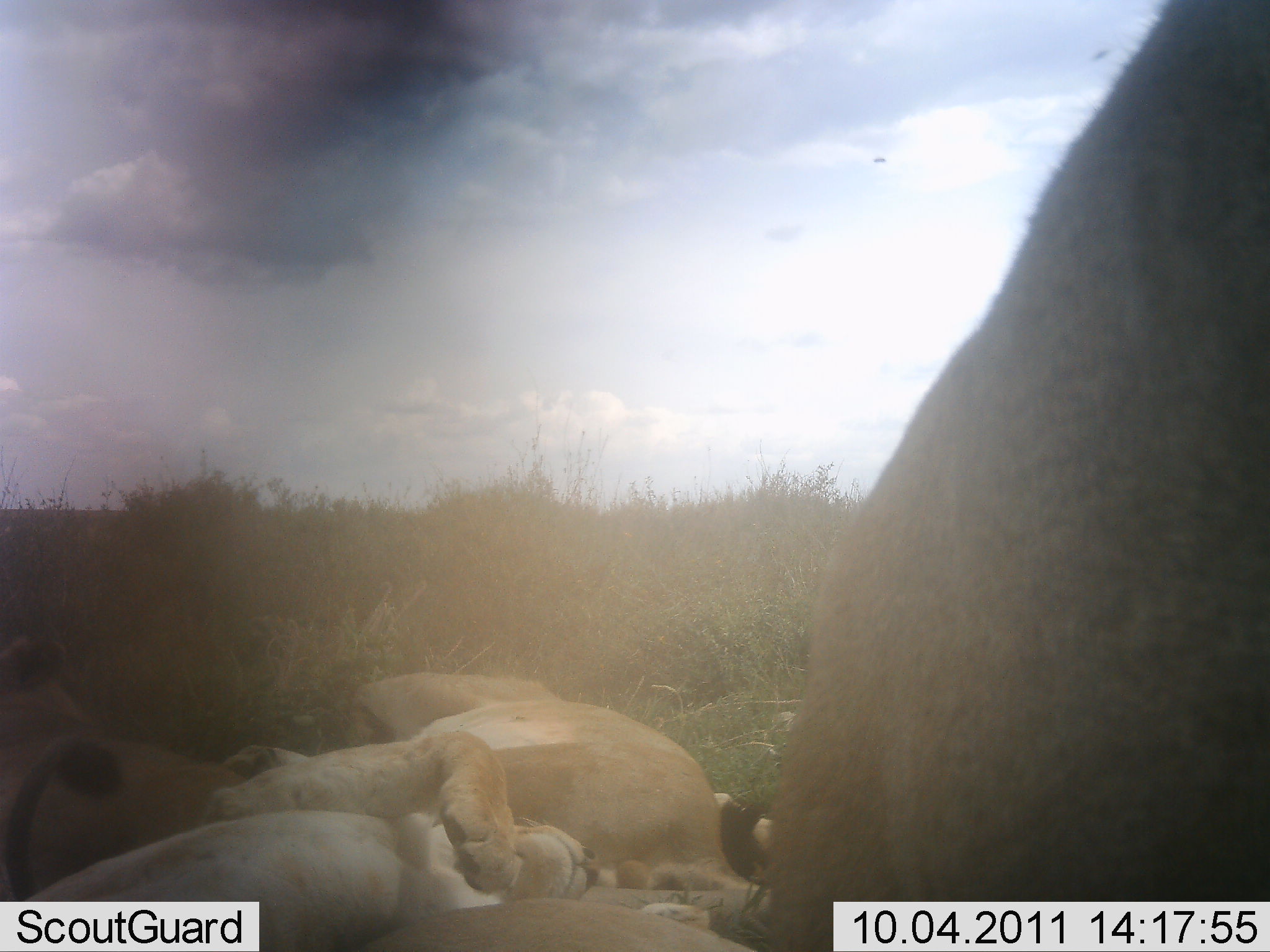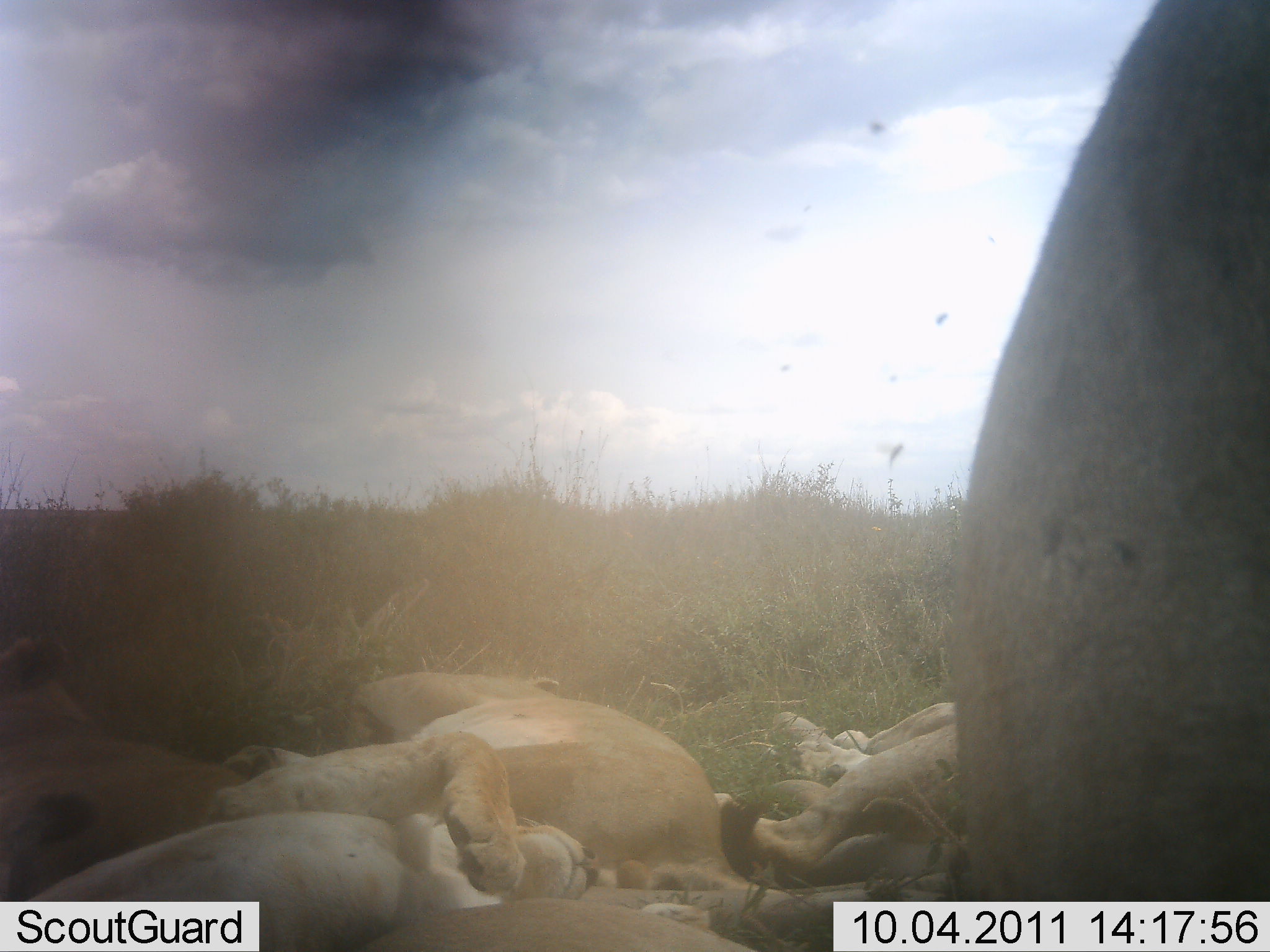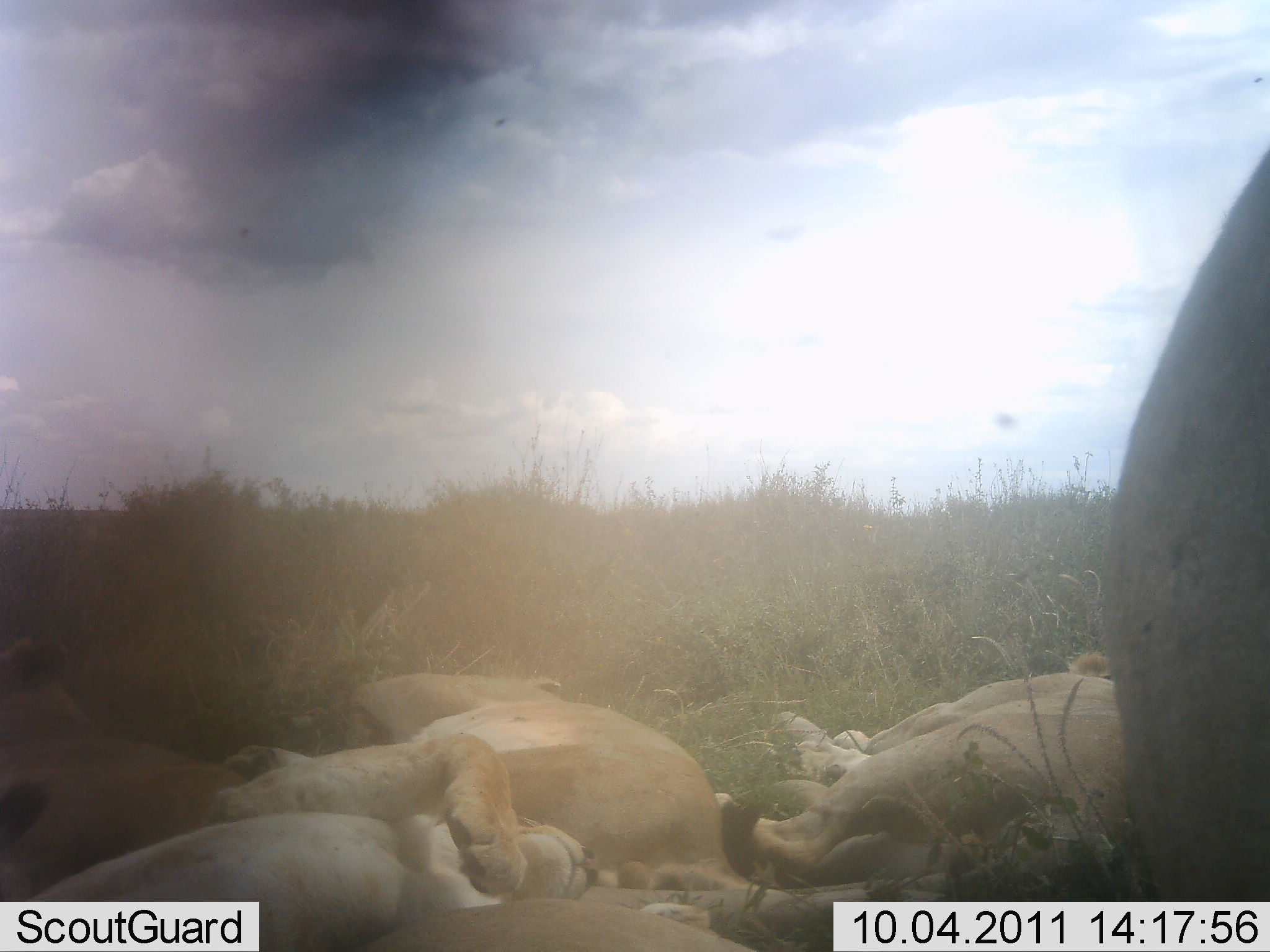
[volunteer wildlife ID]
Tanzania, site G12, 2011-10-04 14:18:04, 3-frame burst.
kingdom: Animalia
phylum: Chordata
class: Mammalia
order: Carnivora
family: Felidae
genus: Panthera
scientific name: Panthera leo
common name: lion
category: lionfemale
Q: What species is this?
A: Lionfemale (lion) (Panthera leo).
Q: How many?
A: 4.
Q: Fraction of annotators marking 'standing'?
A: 20%.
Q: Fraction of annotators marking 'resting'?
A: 93%.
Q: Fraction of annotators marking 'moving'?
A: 7%.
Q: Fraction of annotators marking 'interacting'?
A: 7%.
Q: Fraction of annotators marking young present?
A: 0%.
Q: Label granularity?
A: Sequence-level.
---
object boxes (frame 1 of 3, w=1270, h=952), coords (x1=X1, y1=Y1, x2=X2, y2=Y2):
animal: (x1=713, y1=1, x2=1270, y2=951); (x1=28, y1=729, x2=587, y2=952); (x1=227, y1=671, x2=772, y2=889); (x1=0, y1=634, x2=226, y2=863); (x1=356, y1=899, x2=759, y2=950)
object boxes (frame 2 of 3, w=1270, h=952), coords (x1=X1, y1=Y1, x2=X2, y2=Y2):
animal: (x1=954, y1=0, x2=1270, y2=901); (x1=23, y1=732, x2=597, y2=952); (x1=220, y1=667, x2=750, y2=893); (x1=0, y1=634, x2=236, y2=909); (x1=721, y1=700, x2=957, y2=889); (x1=359, y1=892, x2=755, y2=952)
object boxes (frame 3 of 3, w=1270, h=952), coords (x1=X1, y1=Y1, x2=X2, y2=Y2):
animal: (x1=1101, y1=141, x2=1270, y2=904); (x1=27, y1=733, x2=599, y2=952); (x1=221, y1=671, x2=723, y2=900); (x1=719, y1=648, x2=1139, y2=884); (x1=29, y1=671, x2=246, y2=899); (x1=343, y1=896, x2=755, y2=952)